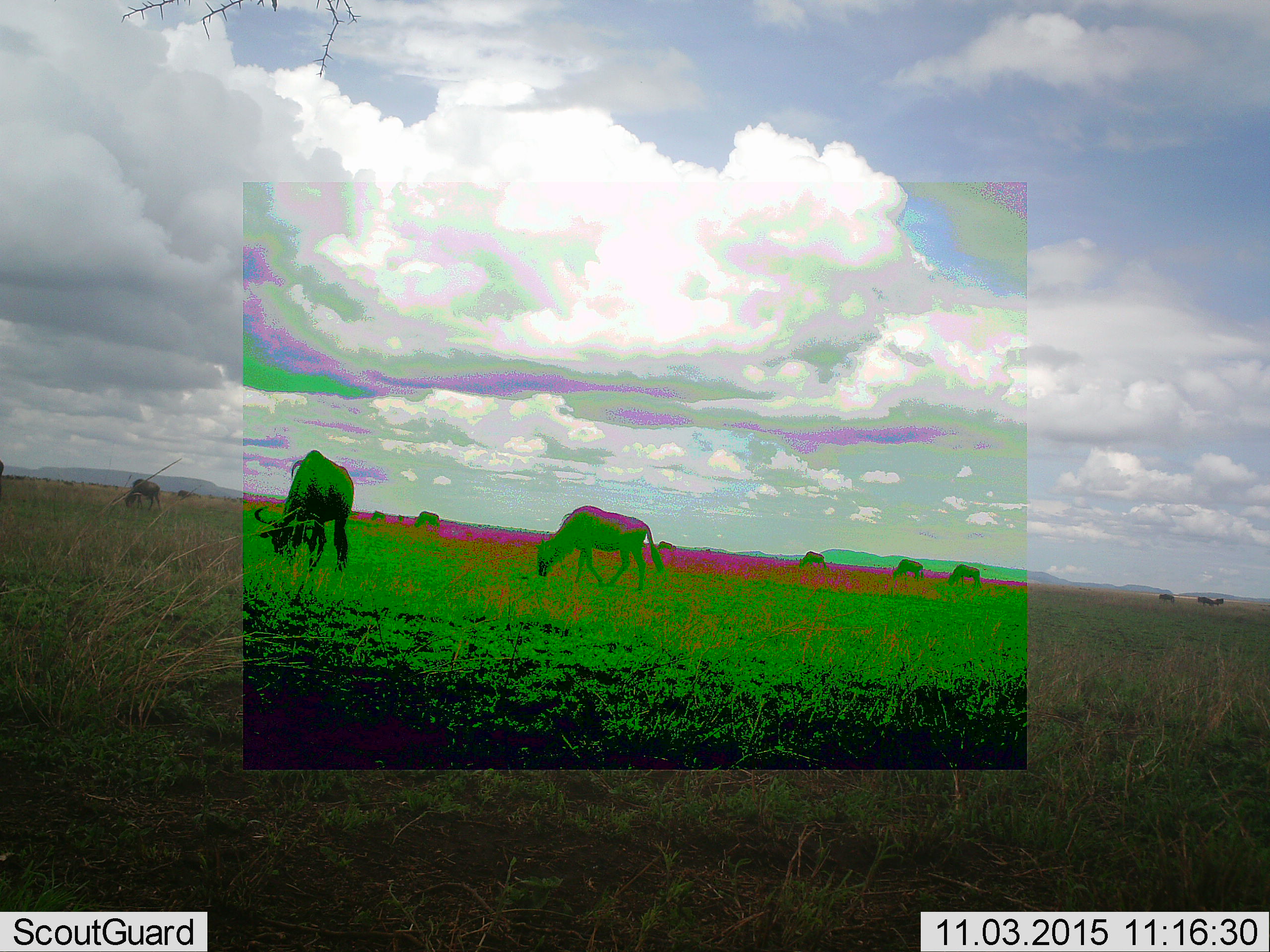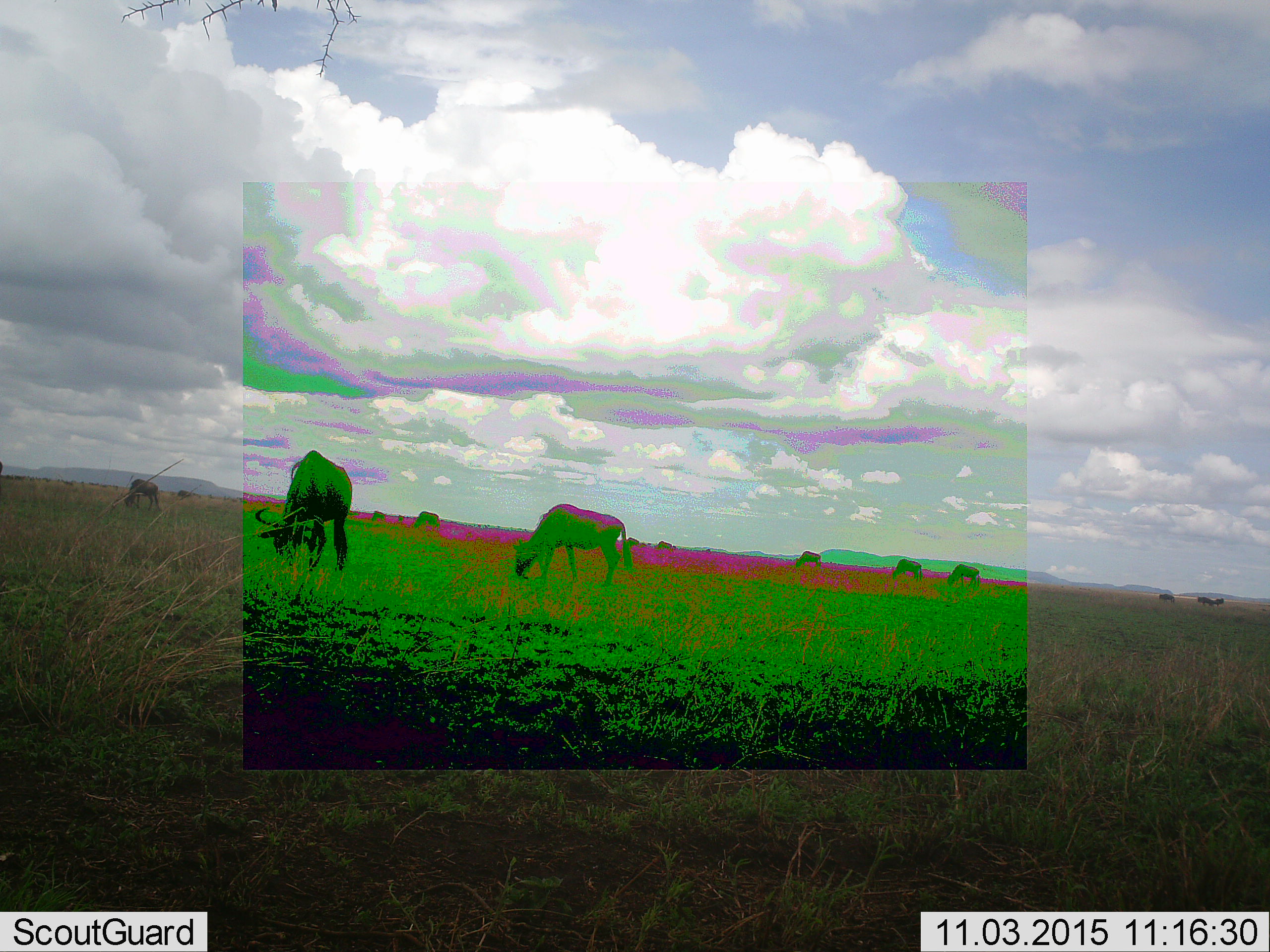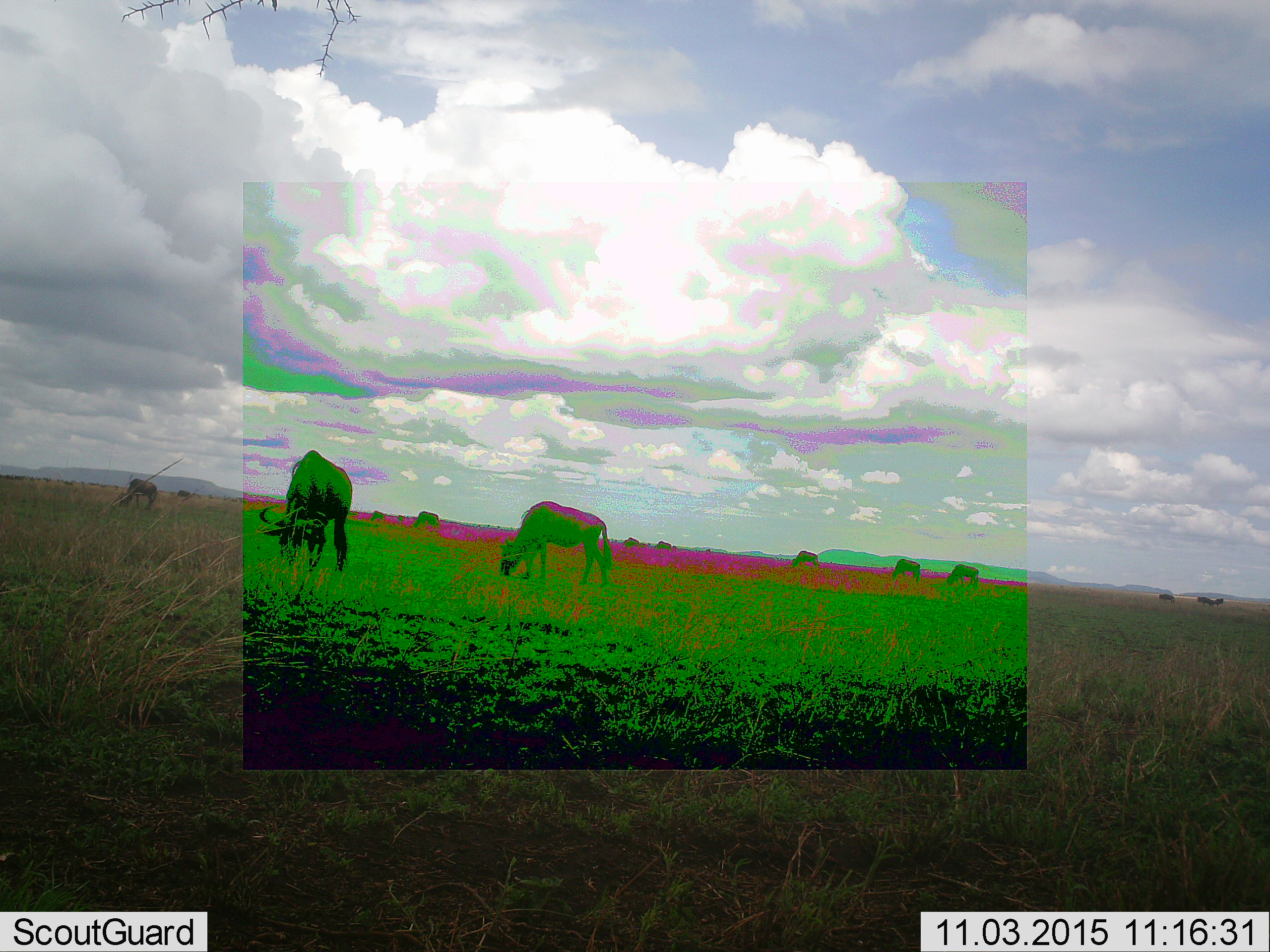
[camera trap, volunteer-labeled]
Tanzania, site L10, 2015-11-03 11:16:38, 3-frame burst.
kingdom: Animalia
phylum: Chordata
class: Mammalia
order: Artiodactyla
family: Bovidae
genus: Connochaetes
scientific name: Connochaetes taurinus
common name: blue wildebeest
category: wildebeest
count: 7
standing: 43%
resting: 0%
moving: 43%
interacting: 0%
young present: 0%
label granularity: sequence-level